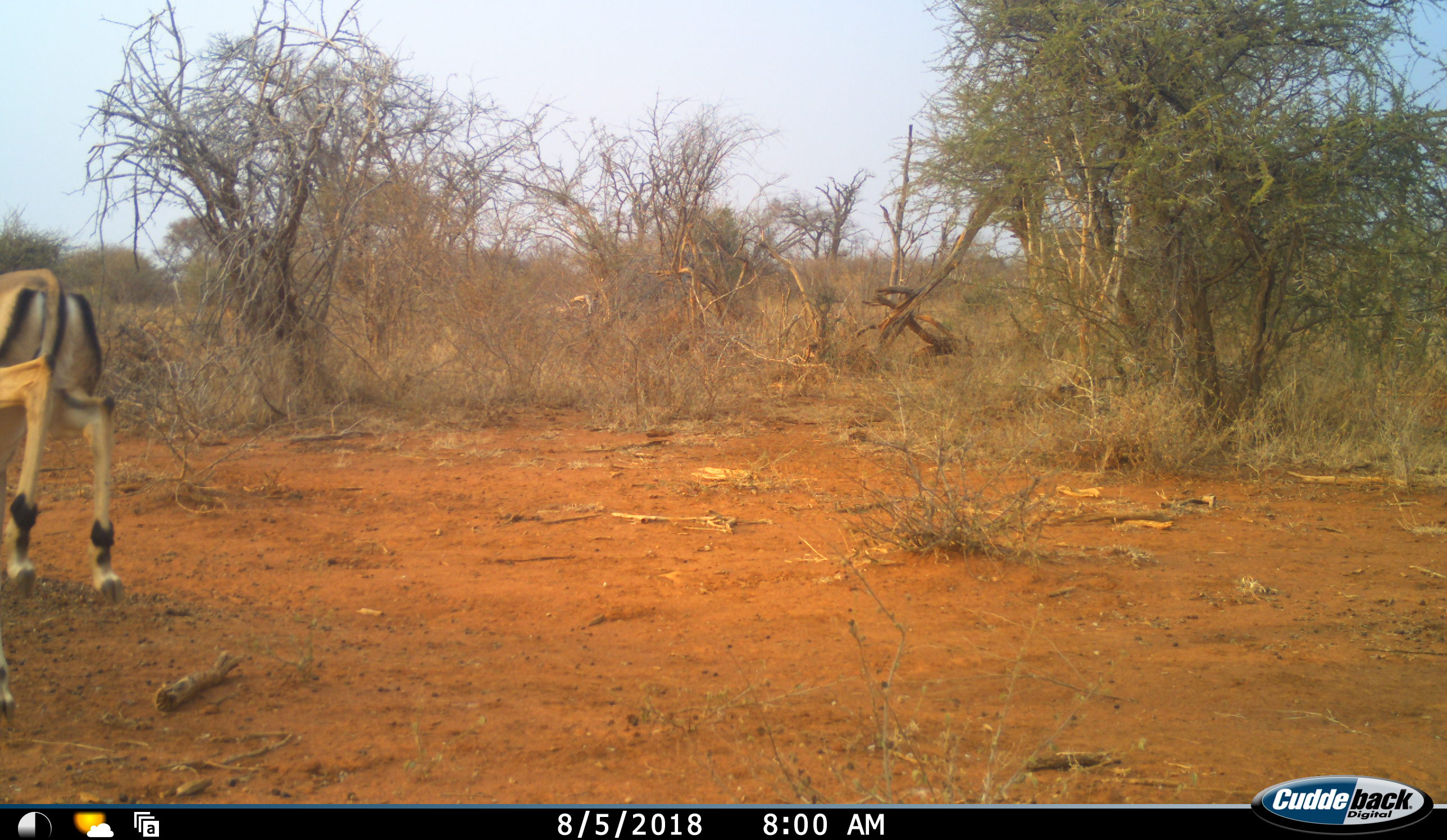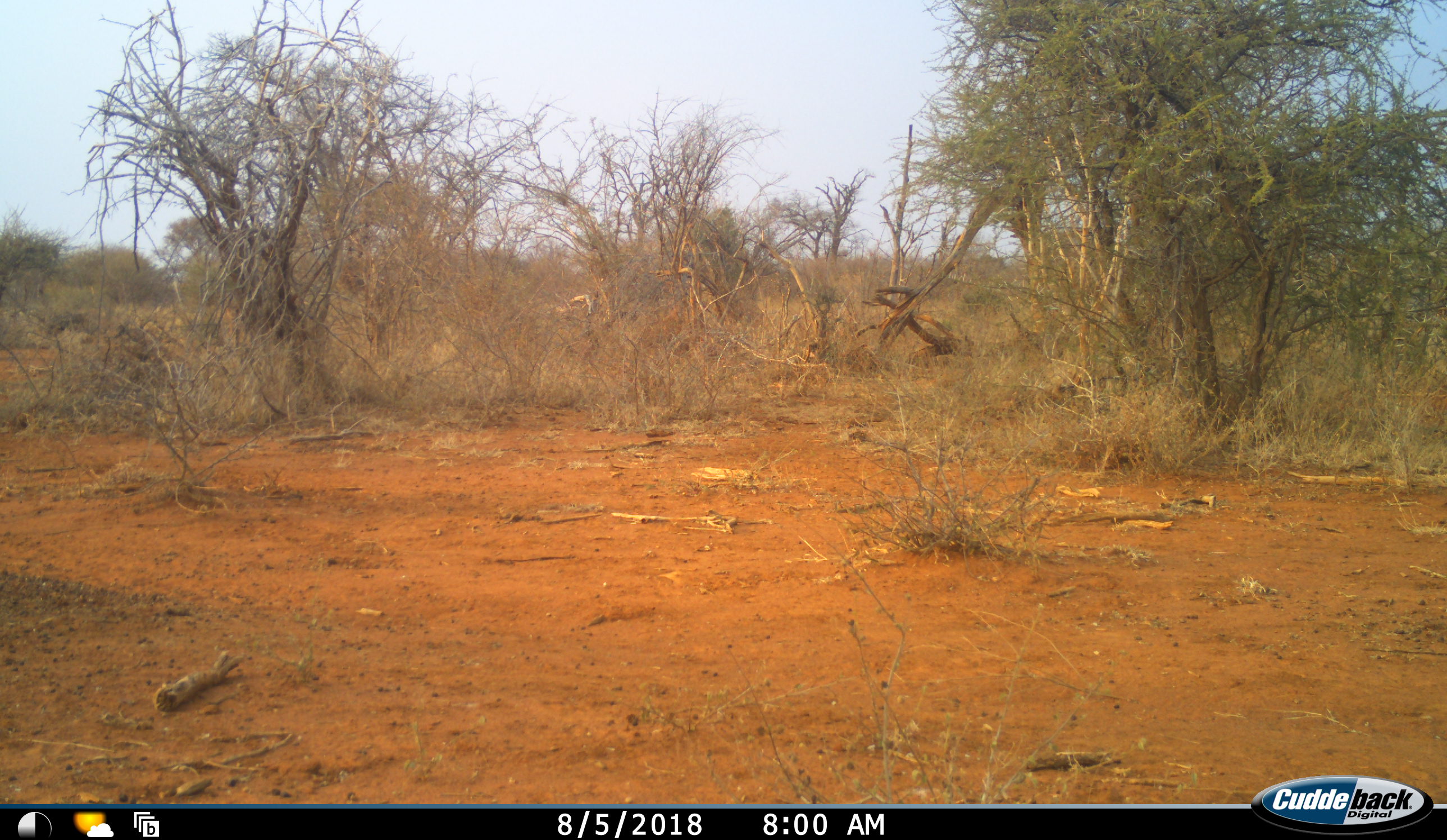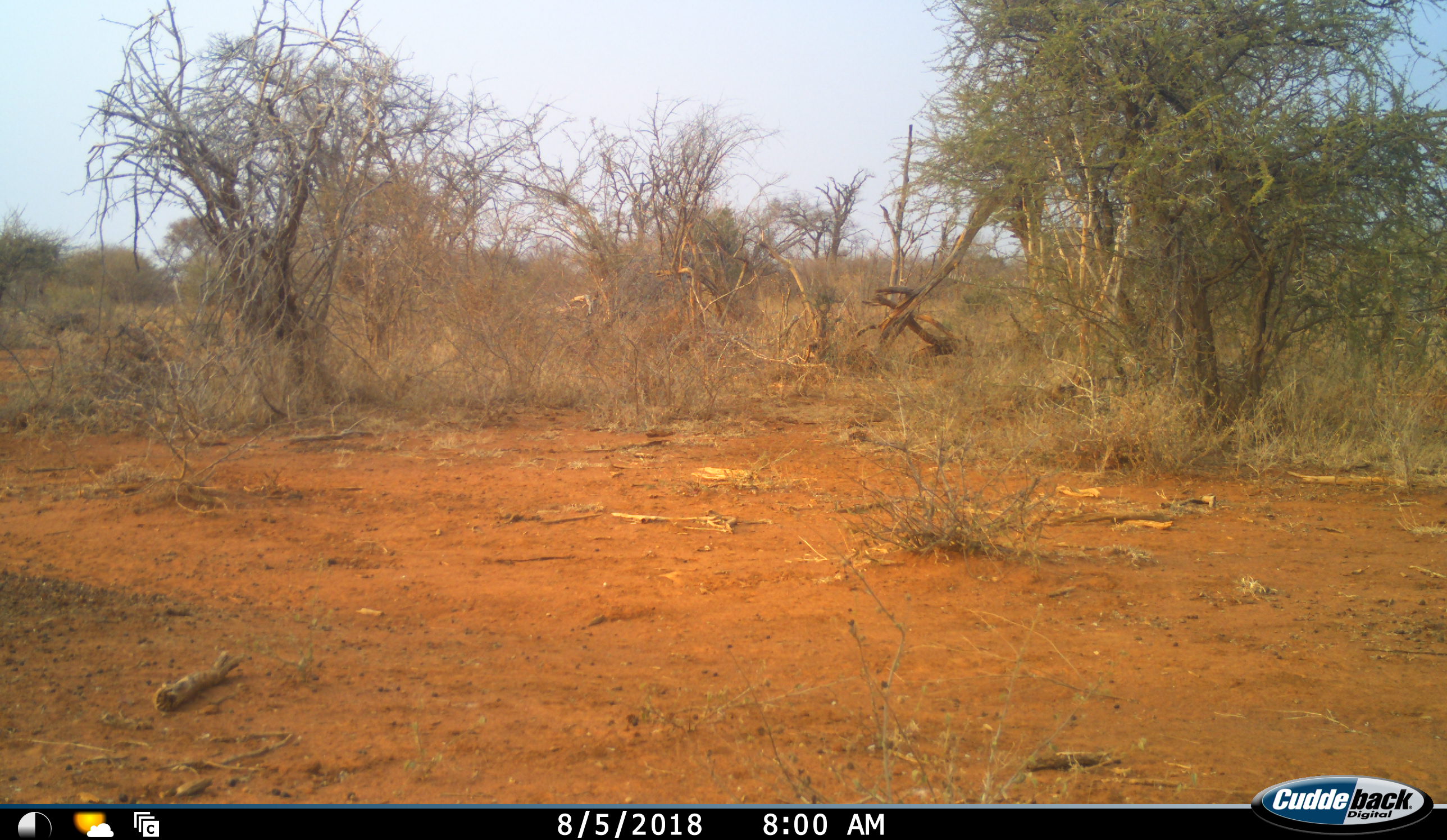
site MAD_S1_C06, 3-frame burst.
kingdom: Animalia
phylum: Chordata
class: Mammalia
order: Artiodactyla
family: Bovidae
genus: Aepyceros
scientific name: Aepyceros melampus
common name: impala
Impala (Aepyceros melampus), count 1. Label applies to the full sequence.